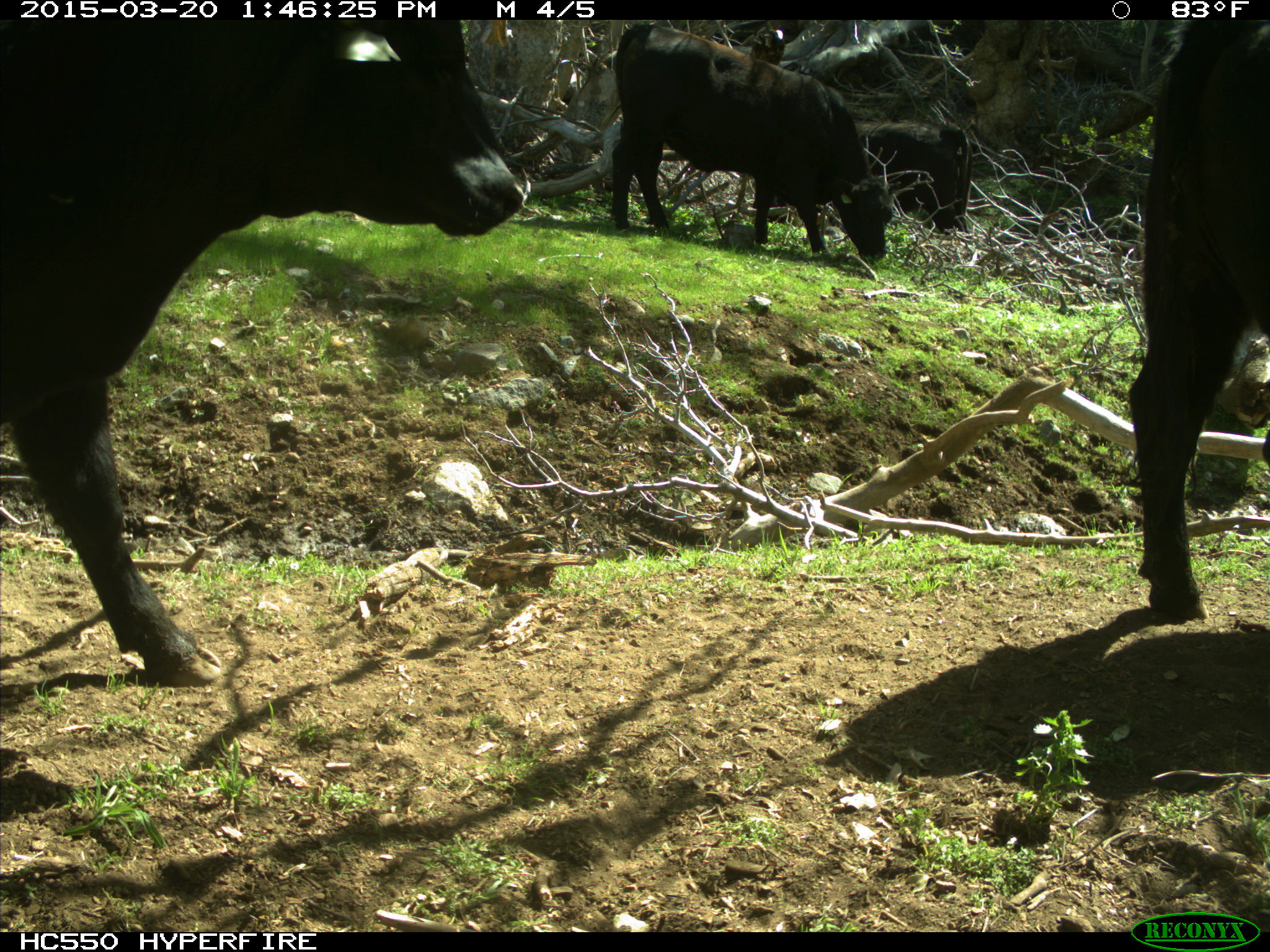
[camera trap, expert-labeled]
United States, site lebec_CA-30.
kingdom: Animalia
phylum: Chordata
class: Mammalia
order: Artiodactyla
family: Bovidae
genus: Bos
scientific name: Bos taurus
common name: domestic cow